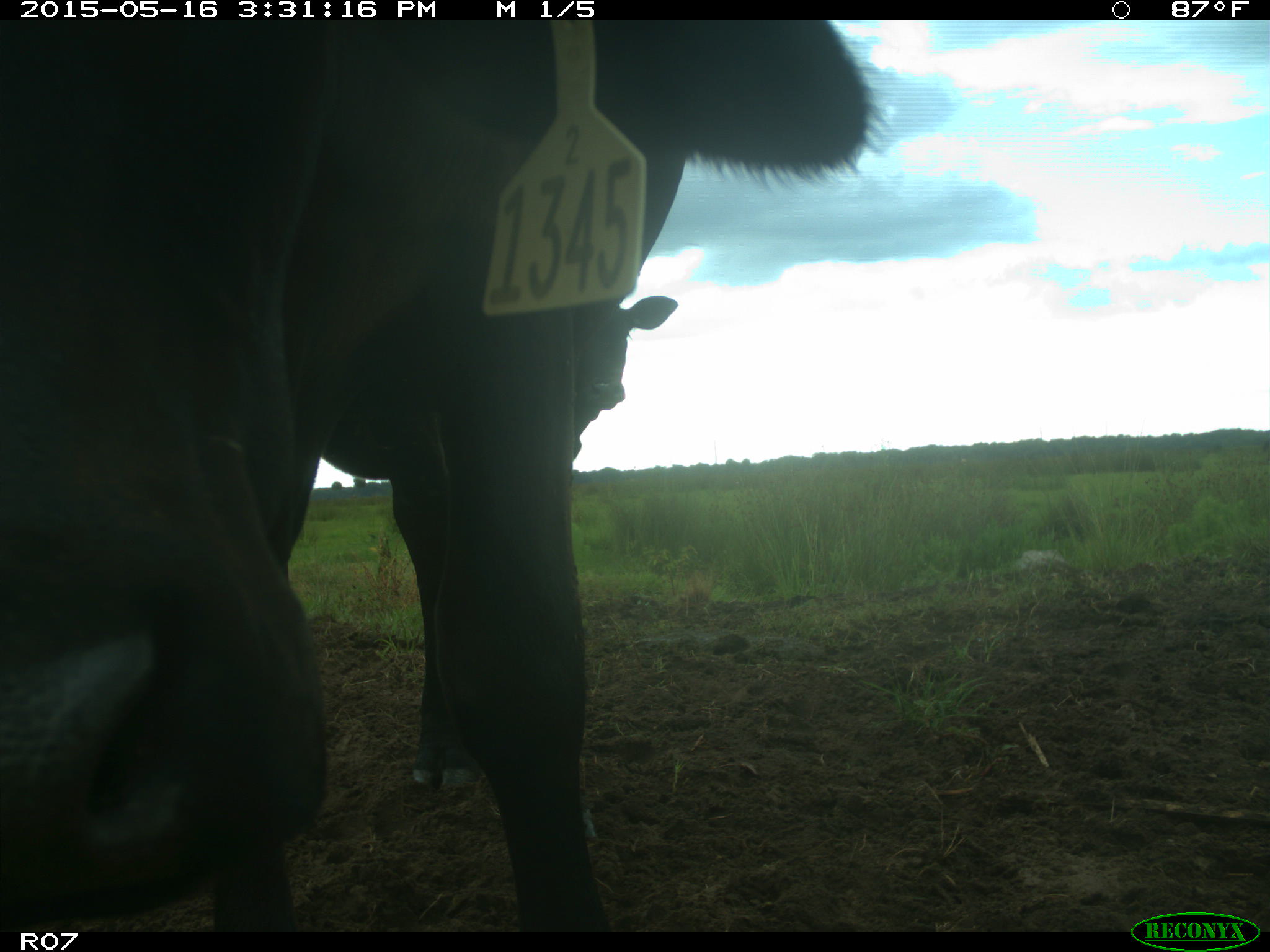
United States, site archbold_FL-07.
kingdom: Animalia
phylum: Chordata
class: Mammalia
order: Artiodactyla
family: Bovidae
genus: Bos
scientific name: Bos taurus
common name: domestic cow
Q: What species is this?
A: Bos taurus (domestic cow).